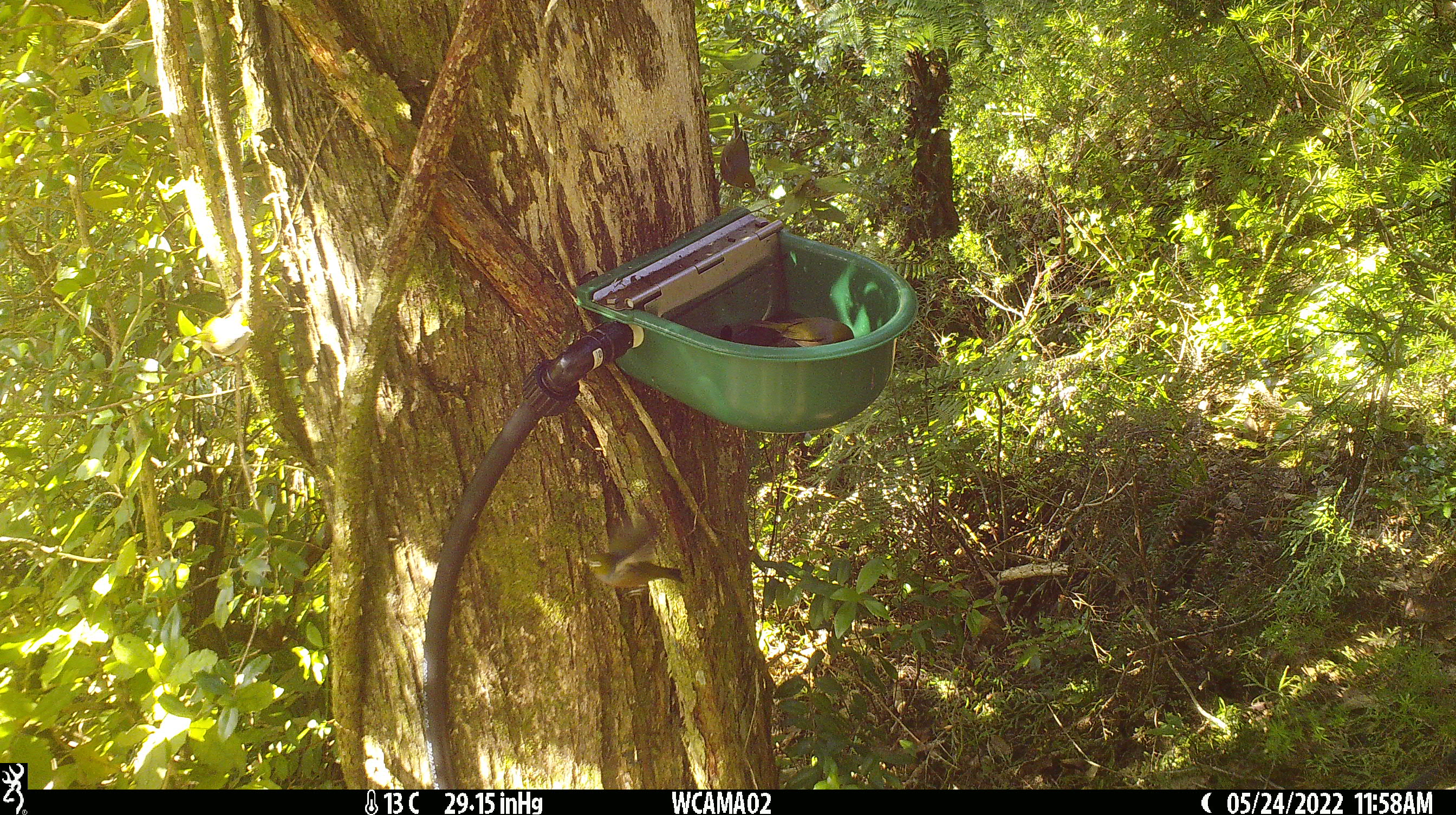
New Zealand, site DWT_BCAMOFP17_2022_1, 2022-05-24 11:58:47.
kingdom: Animalia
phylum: Chordata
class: Aves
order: Passeriformes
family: Zosteropidae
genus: Zosterops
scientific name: Zosterops lateralis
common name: silvereye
Silvereye (Zosterops lateralis).